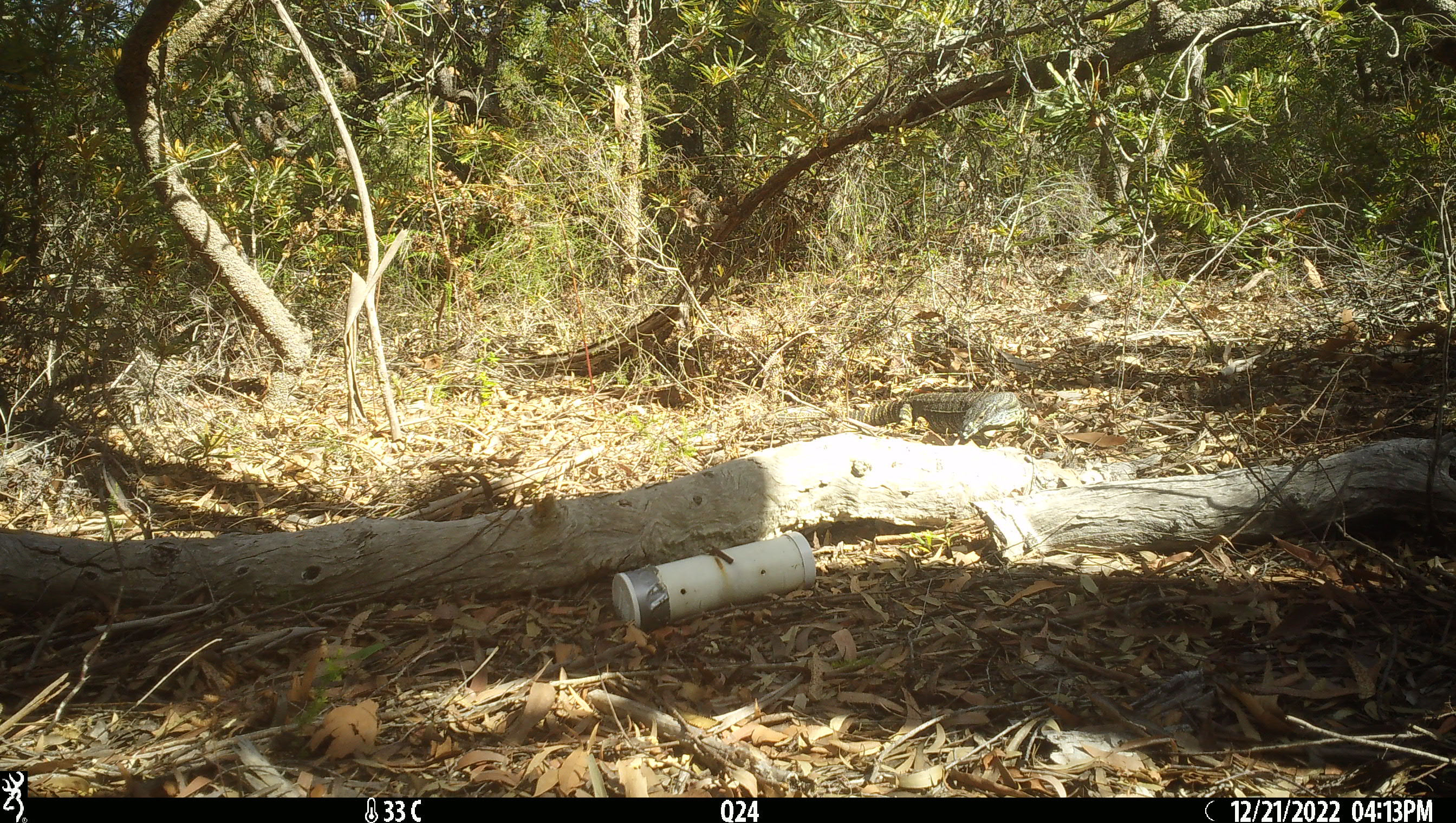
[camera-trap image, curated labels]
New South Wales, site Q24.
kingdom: Animalia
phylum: Chordata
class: Reptilia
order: Squamata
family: Varanidae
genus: Varanus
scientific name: Varanus varius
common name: lace monitor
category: goanna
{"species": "goanna (lace monitor) (Varanus varius)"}